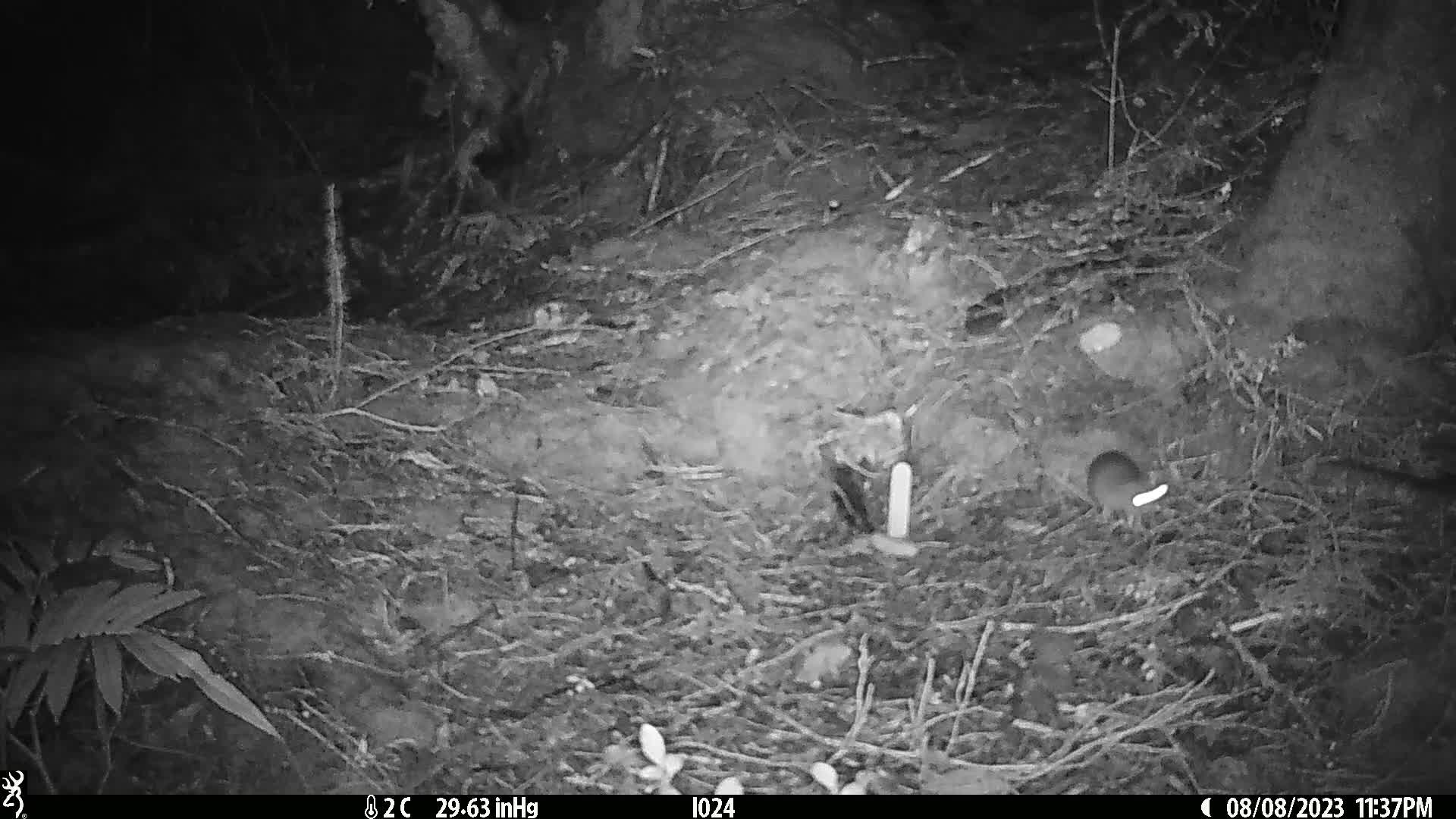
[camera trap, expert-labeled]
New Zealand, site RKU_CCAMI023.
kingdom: Animalia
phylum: Chordata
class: Mammalia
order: Rodentia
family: Muridae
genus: Rattus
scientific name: Rattus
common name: rat